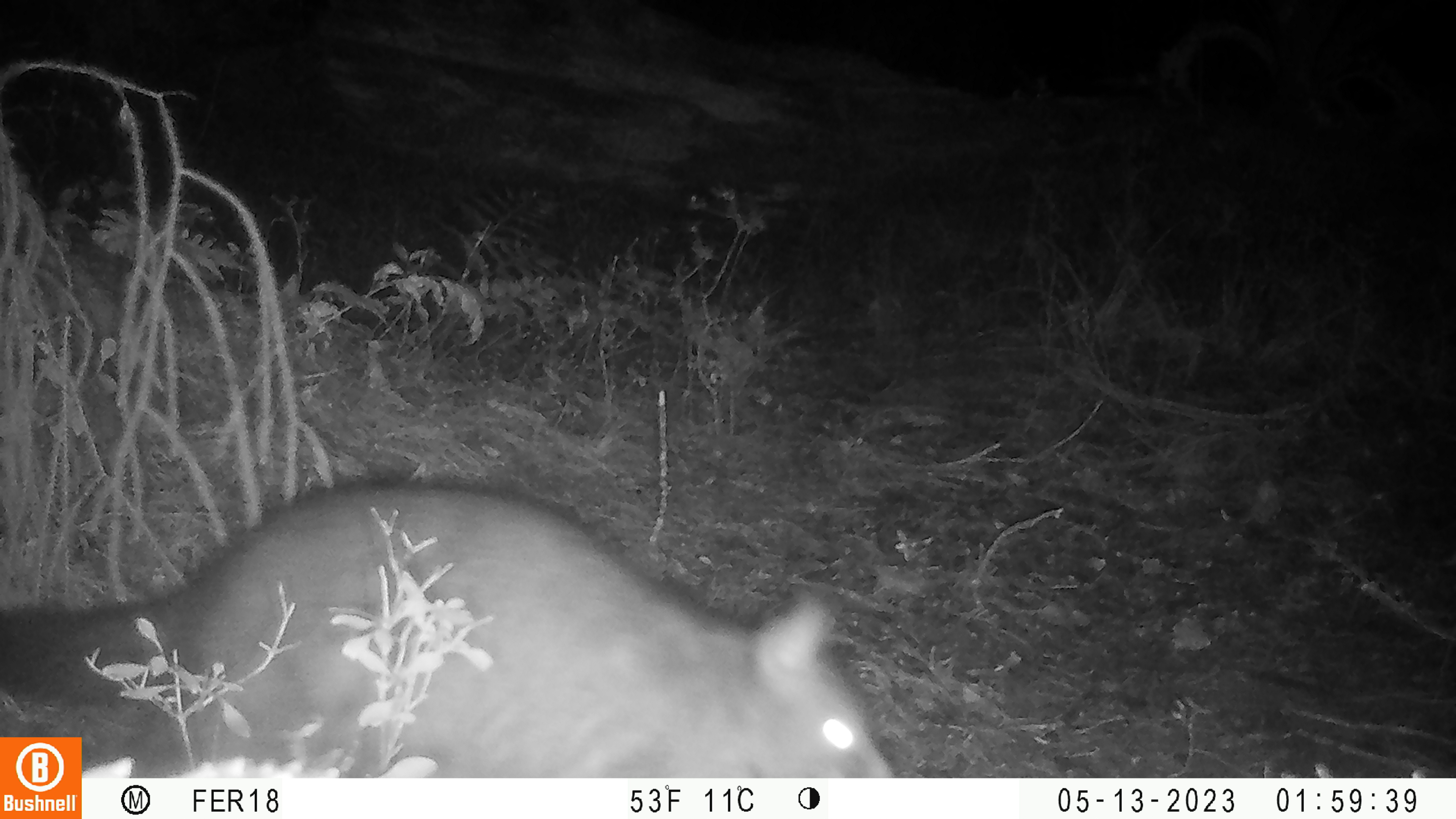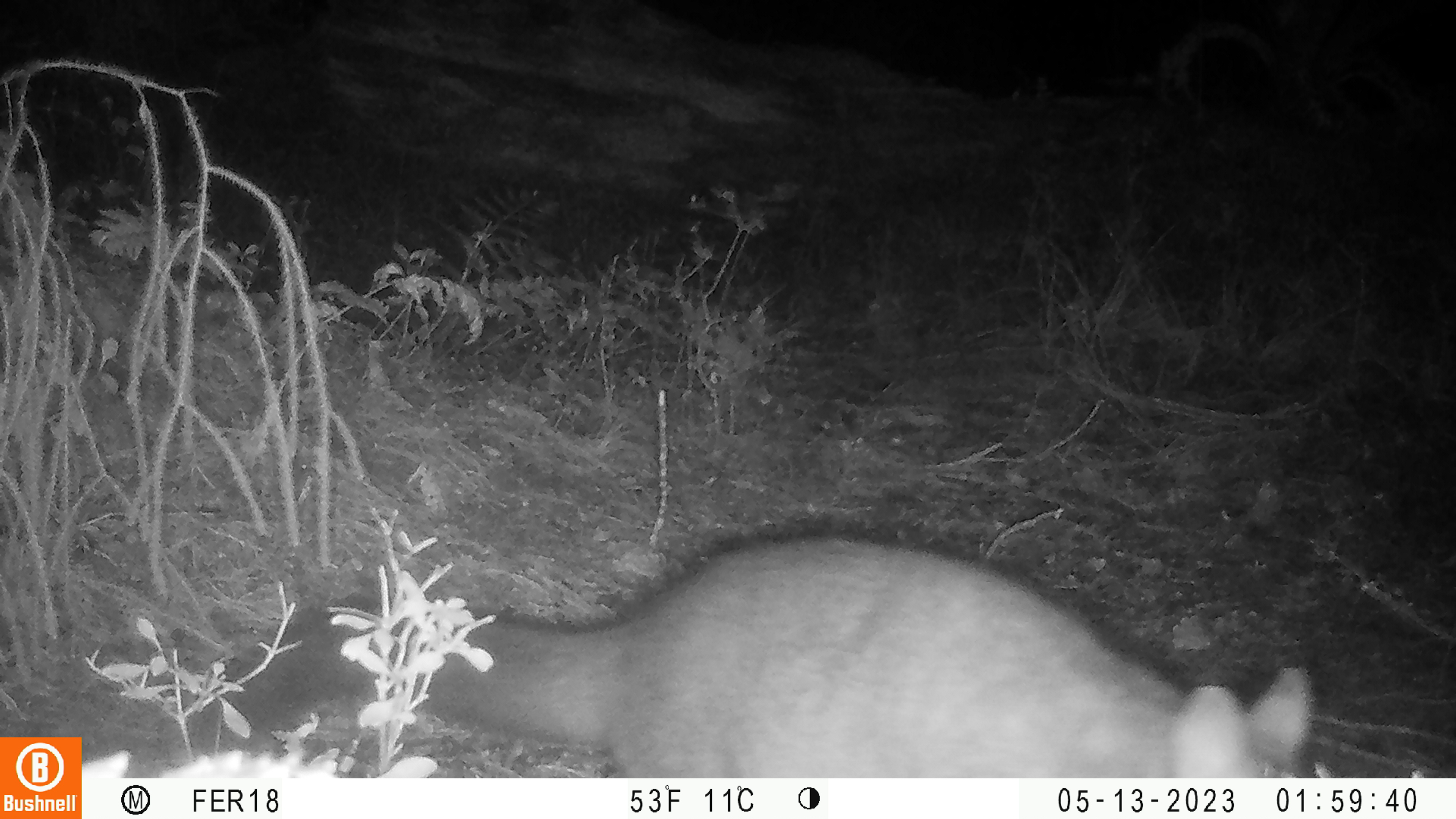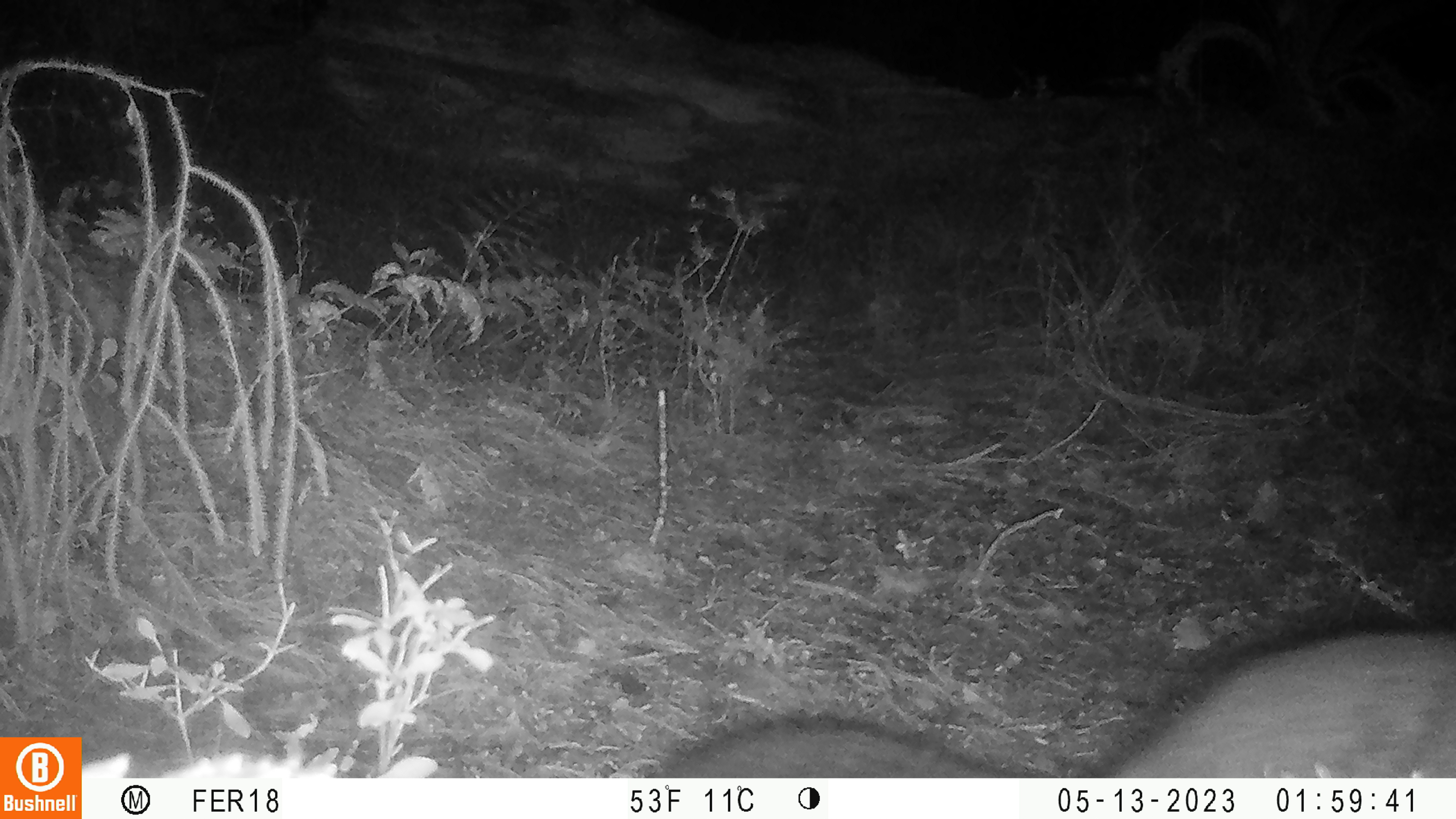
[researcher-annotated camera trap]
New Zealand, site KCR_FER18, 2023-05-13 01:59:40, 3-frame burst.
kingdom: Animalia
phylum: Chordata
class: Mammalia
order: Diprotodontia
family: Phalangeridae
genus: Trichosurus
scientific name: Trichosurus vulpecula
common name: common brushtail possum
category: possum